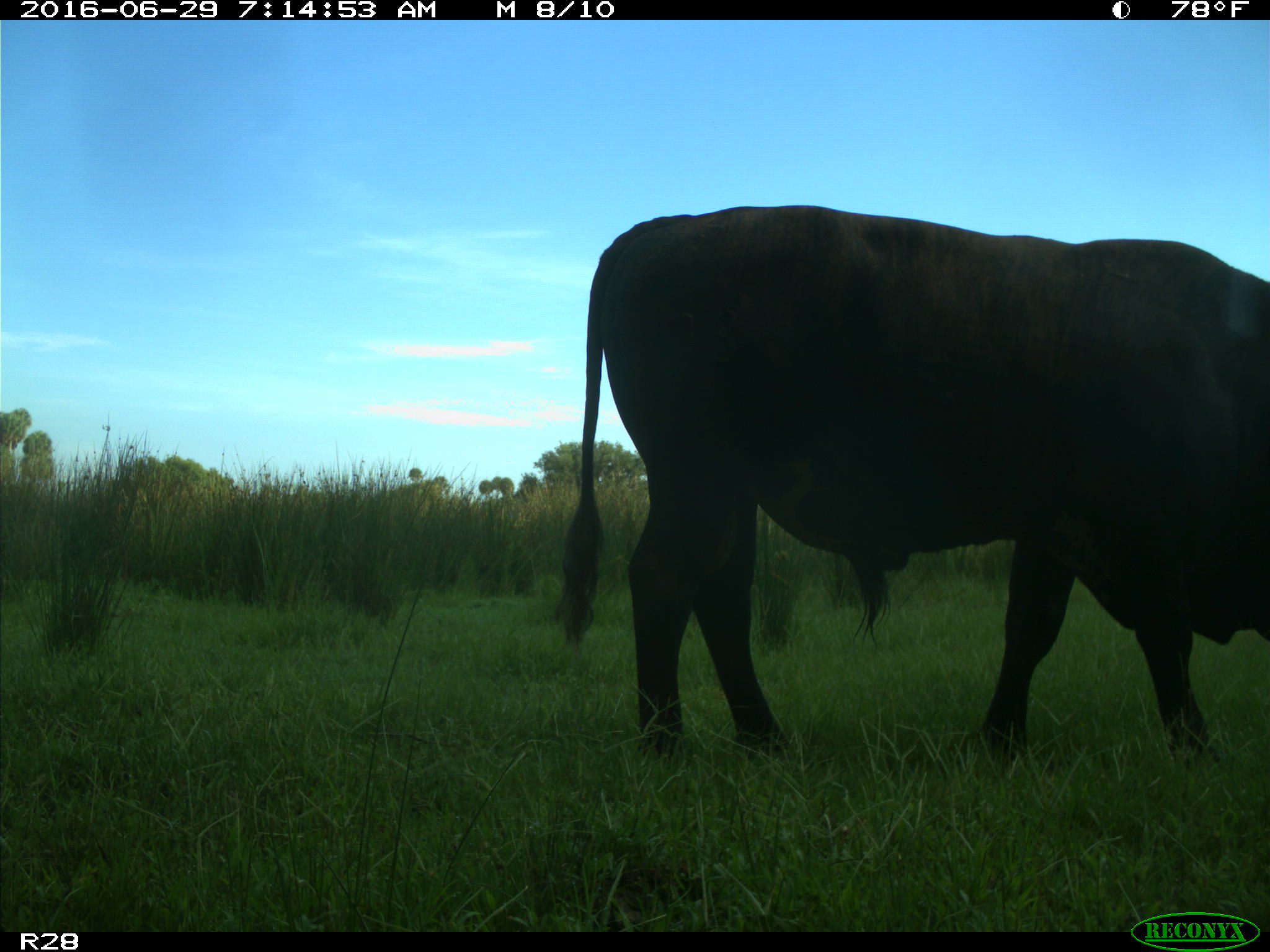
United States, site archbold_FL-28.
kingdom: Animalia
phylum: Chordata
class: Mammalia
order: Artiodactyla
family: Bovidae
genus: Bos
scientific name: Bos taurus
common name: domestic cow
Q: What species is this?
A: Bos taurus (domestic cow).